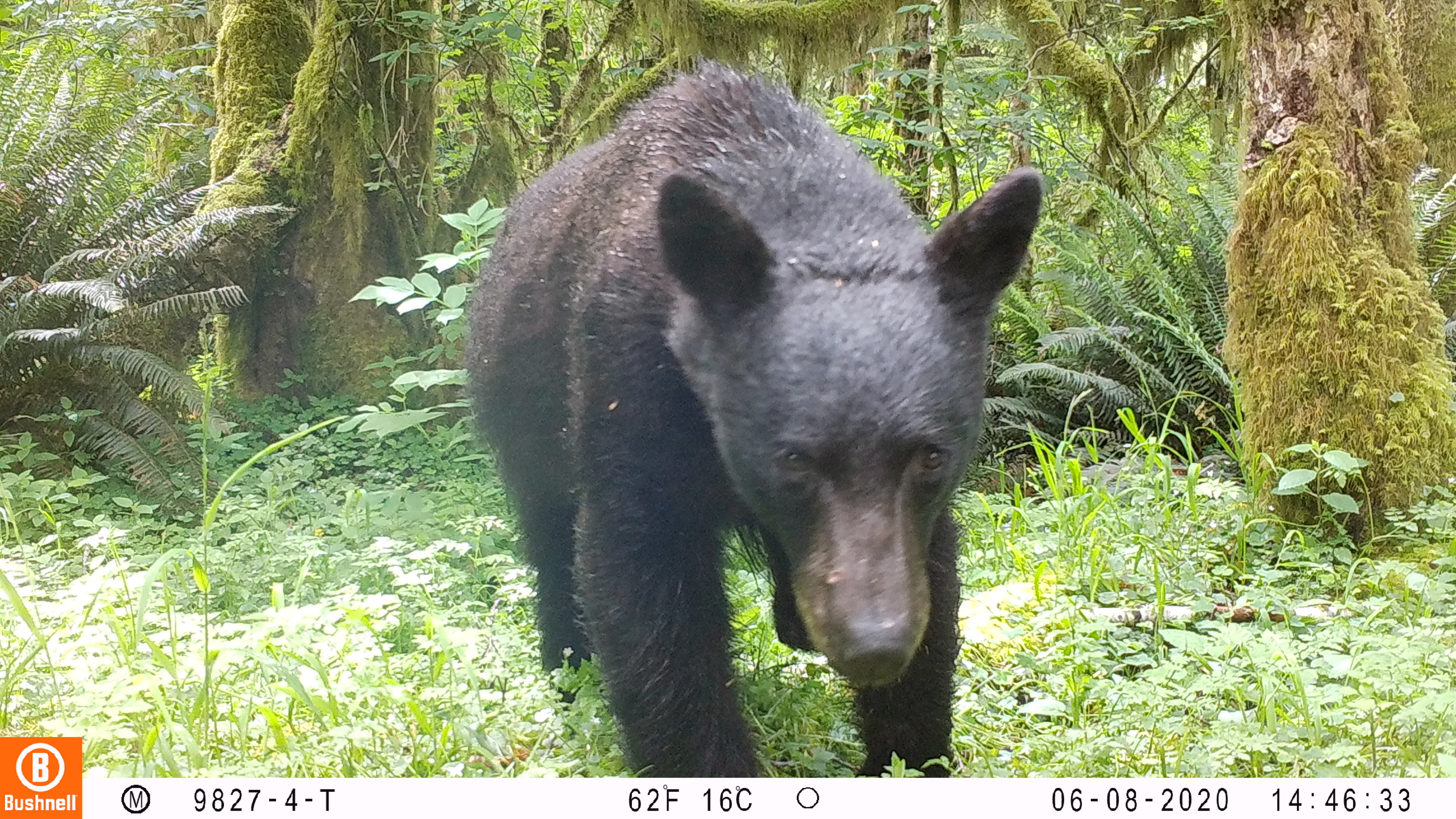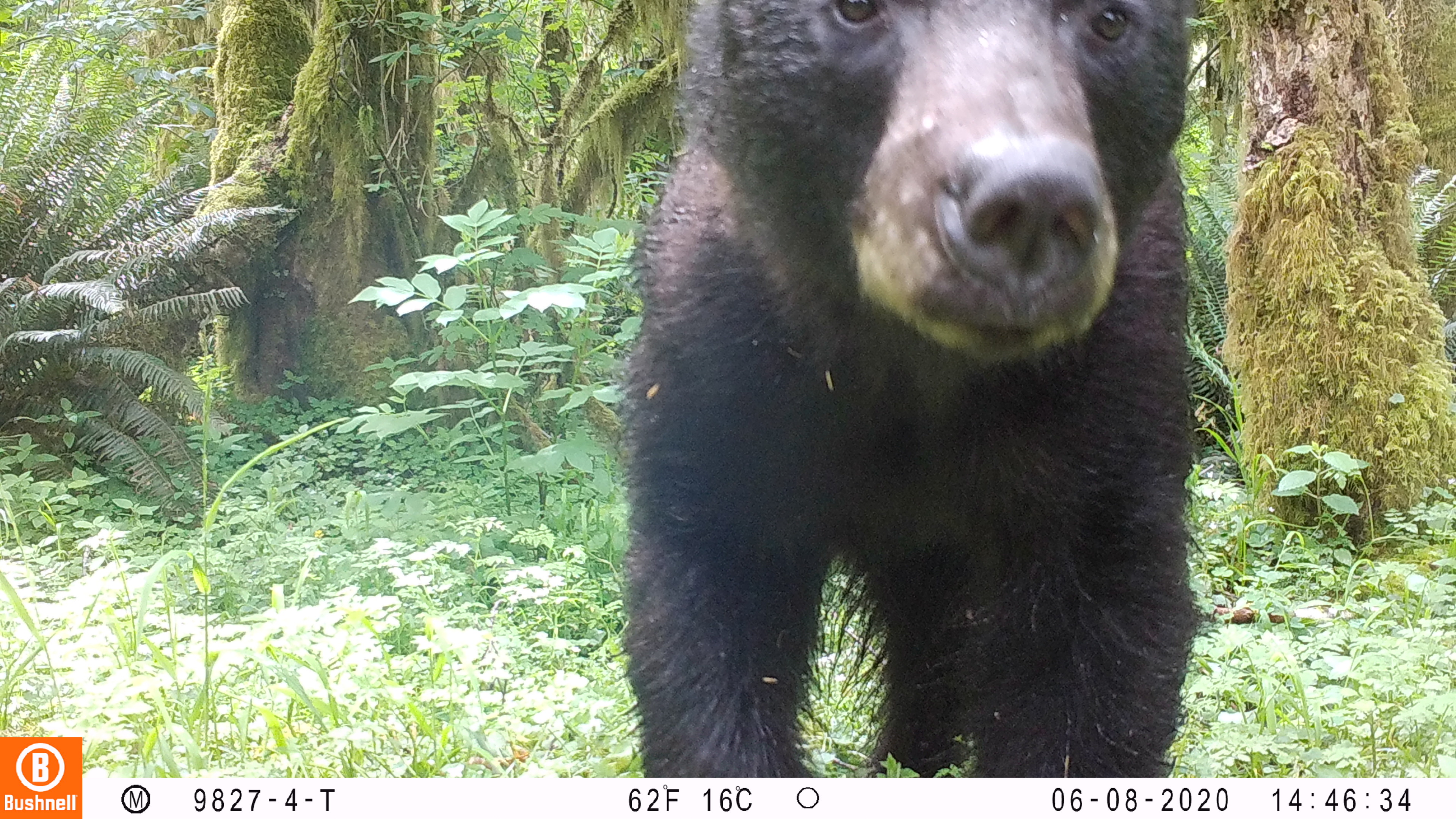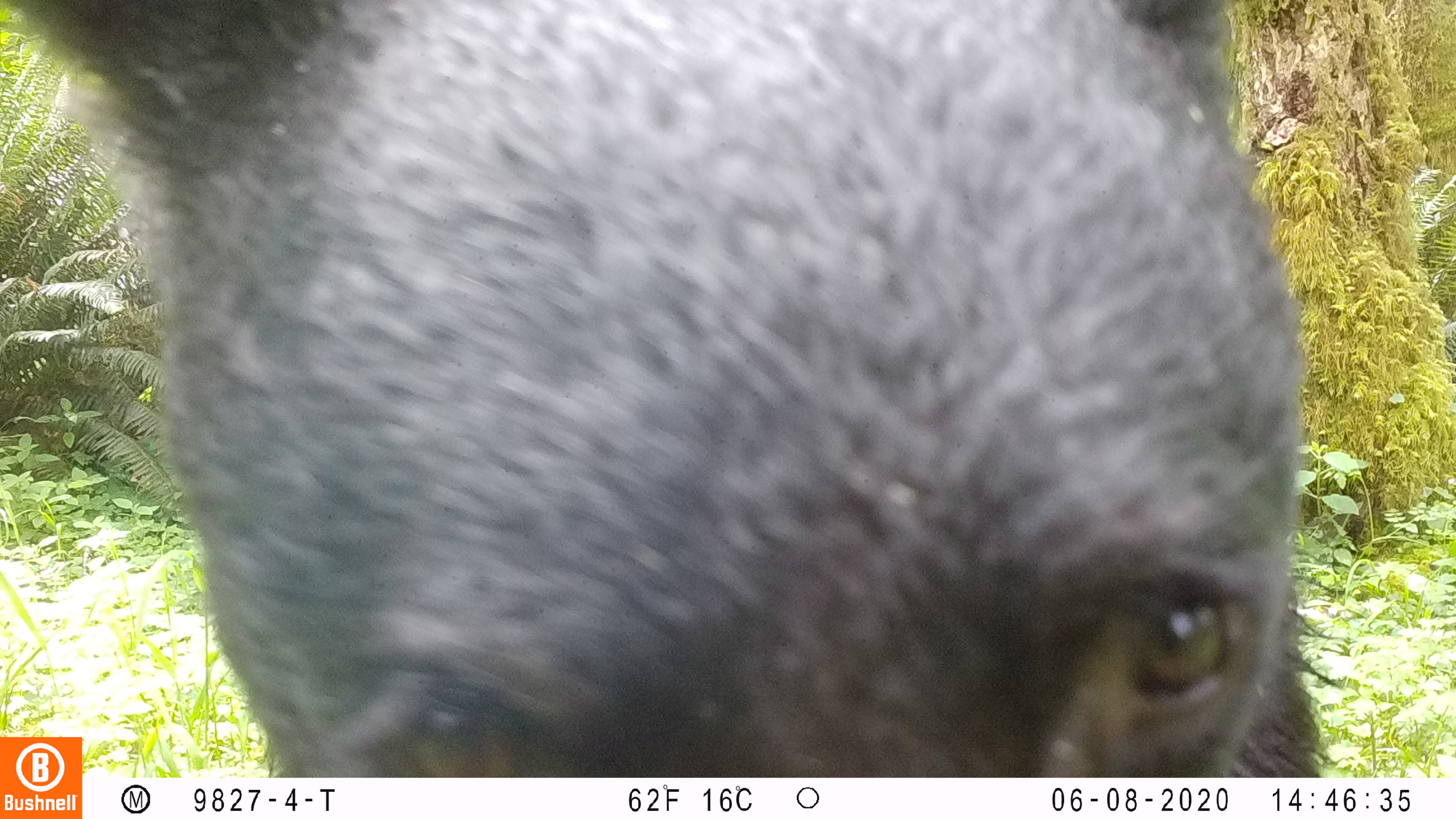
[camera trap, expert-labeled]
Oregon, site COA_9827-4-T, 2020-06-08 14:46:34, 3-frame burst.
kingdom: Animalia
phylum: Chordata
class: Mammalia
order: Carnivora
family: Ursidae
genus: Ursus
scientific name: Ursus americanus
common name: american black bear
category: black bear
Black bear (american black bear) (Ursus americanus).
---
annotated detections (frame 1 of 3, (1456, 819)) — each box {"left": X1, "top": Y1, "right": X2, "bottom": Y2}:
black bear: {"left": 479, "top": 34, "right": 1050, "bottom": 773}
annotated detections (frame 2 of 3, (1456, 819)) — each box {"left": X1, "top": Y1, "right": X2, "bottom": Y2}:
black bear: {"left": 618, "top": 0, "right": 1202, "bottom": 773}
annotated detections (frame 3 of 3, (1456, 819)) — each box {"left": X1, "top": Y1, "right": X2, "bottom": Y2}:
black bear: {"left": 86, "top": 0, "right": 1304, "bottom": 774}